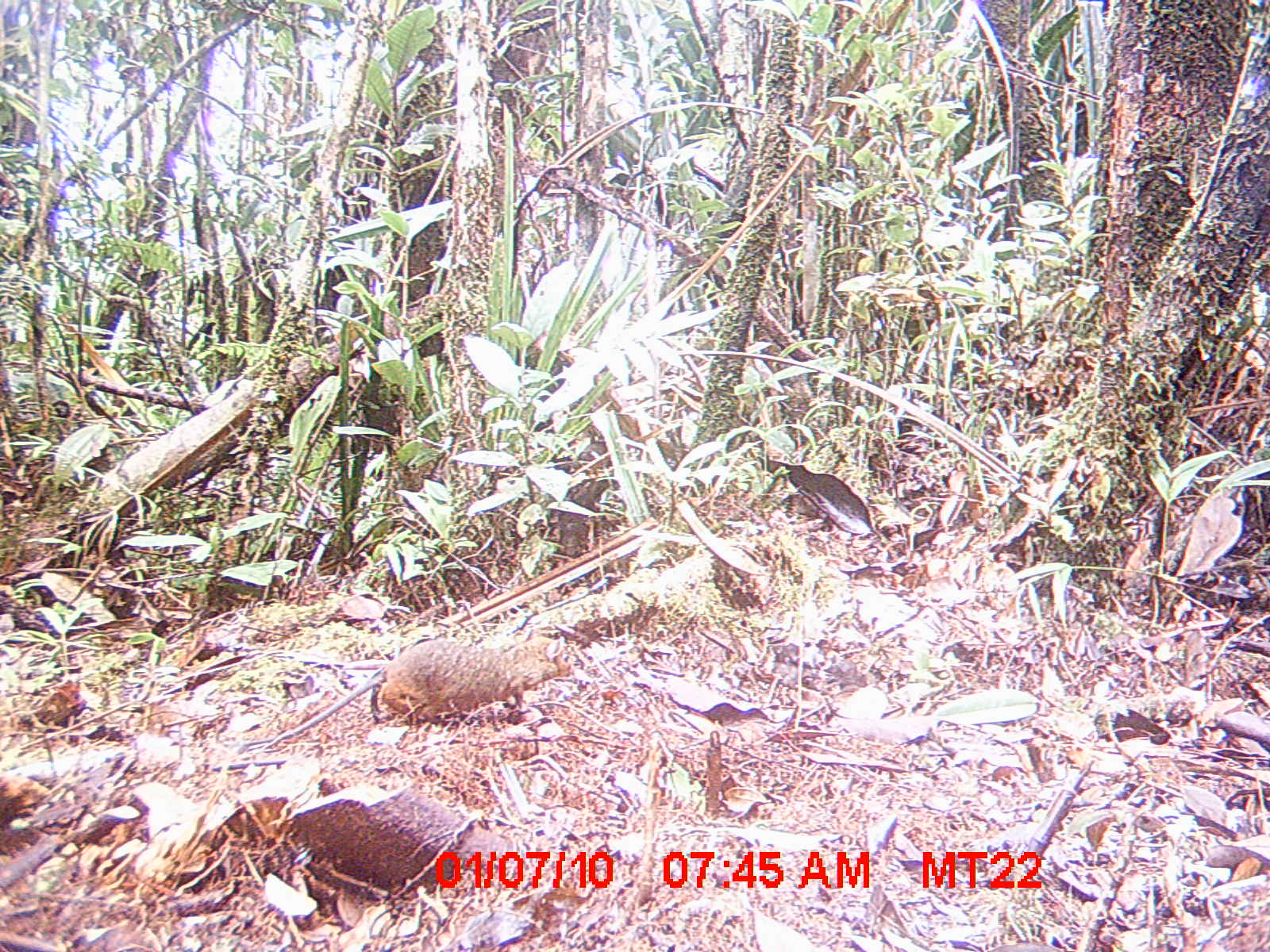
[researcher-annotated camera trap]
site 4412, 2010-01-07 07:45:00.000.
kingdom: Animalia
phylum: Chordata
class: Mammalia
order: Rodentia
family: Nesomyidae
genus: Hypogeomys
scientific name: Hypogeomys antimena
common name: malagasy giant rat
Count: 1.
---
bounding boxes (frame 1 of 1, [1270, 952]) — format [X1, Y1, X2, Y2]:
hypogeomys antimena: [264, 636, 577, 749]